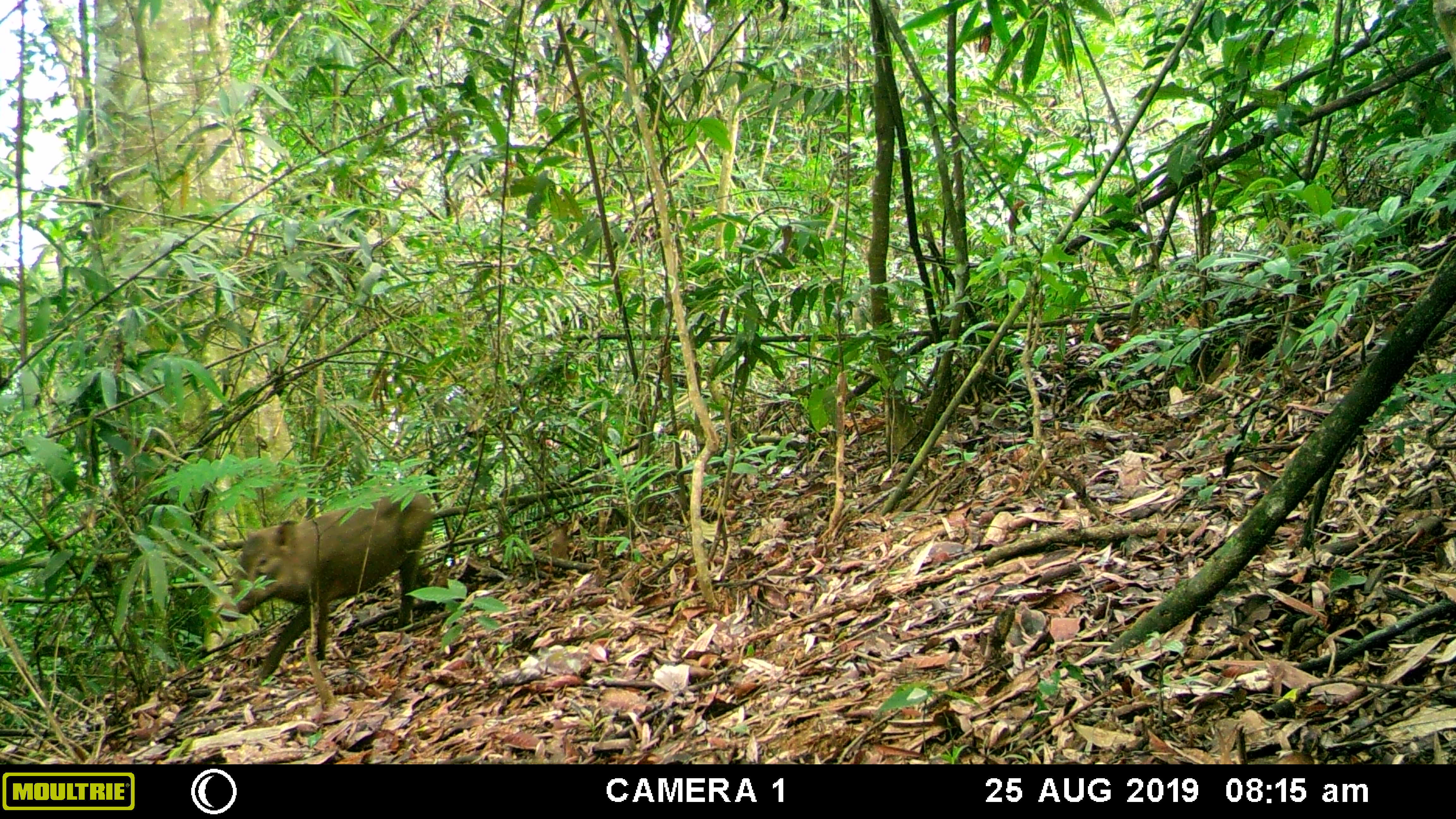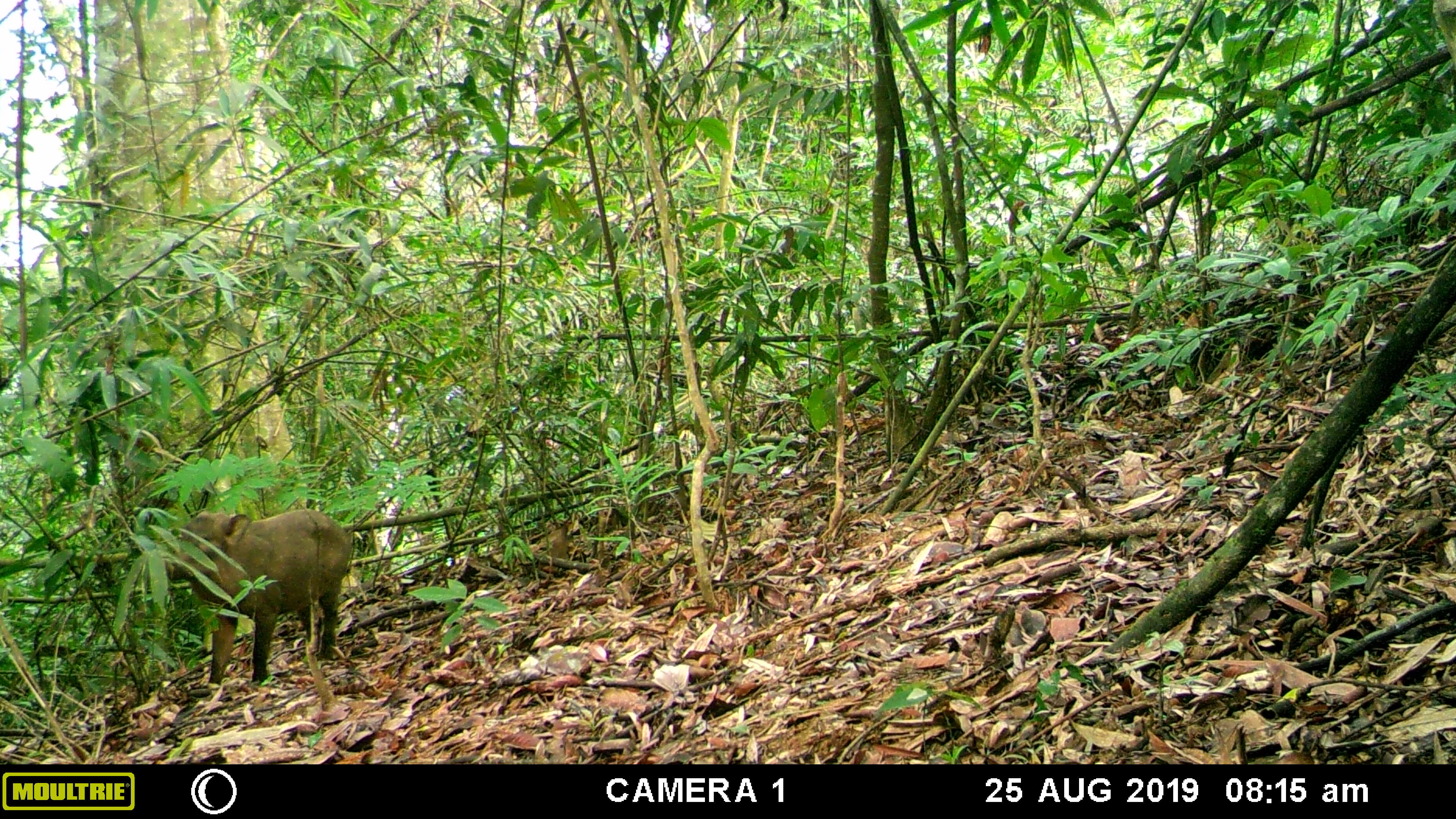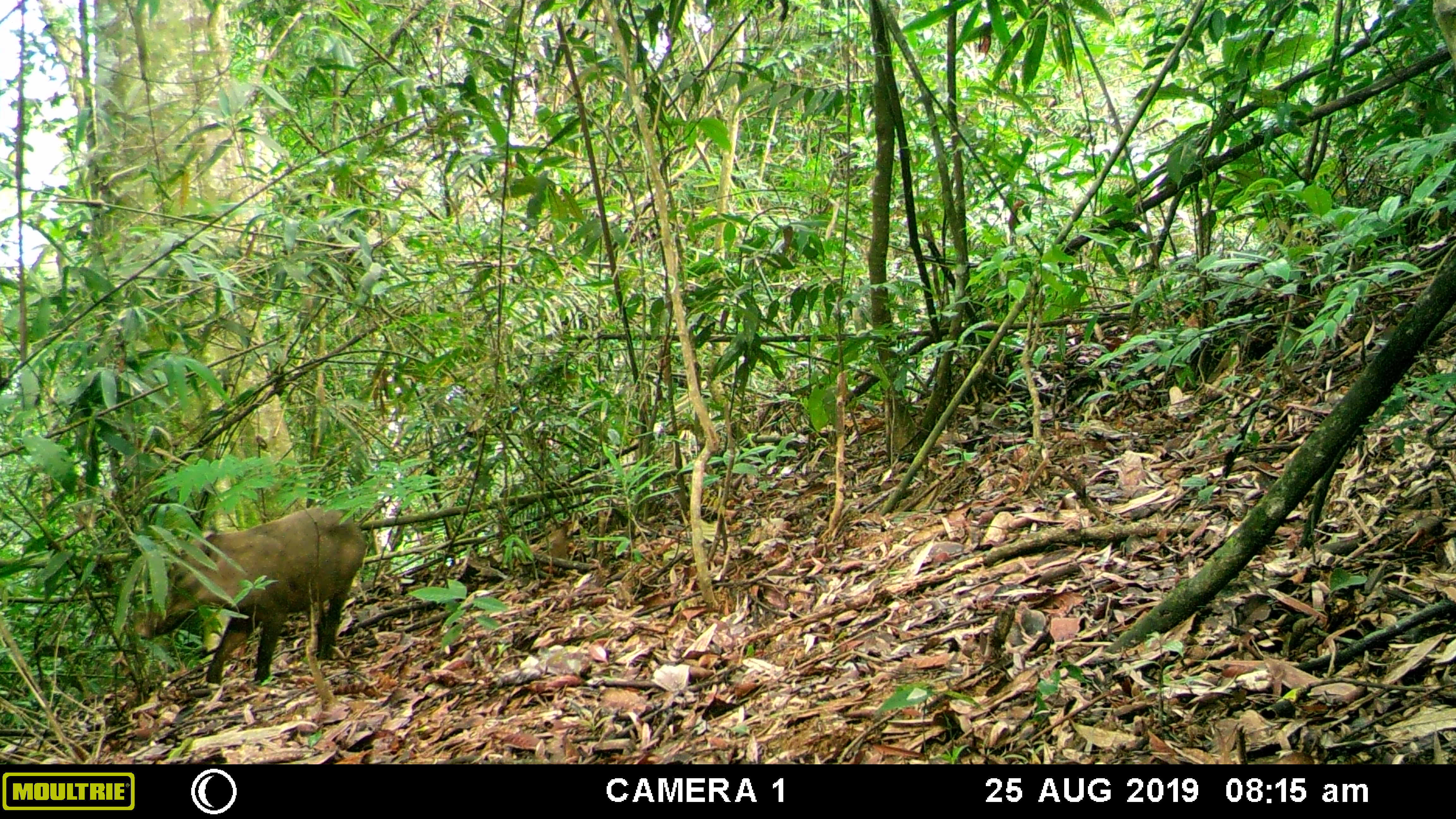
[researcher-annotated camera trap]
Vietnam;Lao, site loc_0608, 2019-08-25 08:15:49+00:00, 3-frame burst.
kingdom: Animalia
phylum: Chordata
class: Mammalia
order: Artiodactyla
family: Suidae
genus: Sus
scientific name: Sus scrofa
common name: eurasian wild pig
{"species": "eurasian wild pig (Sus scrofa)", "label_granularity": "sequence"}